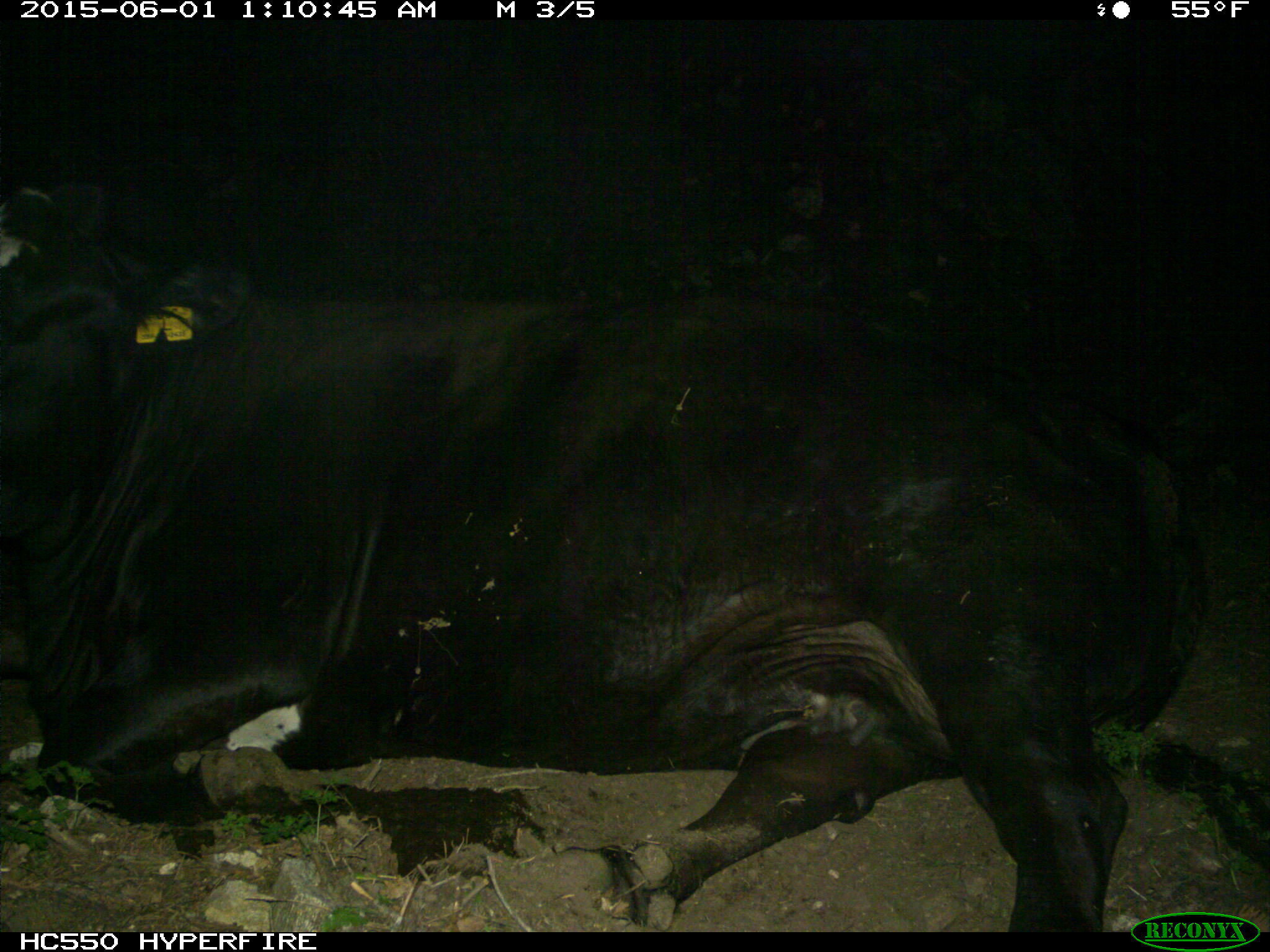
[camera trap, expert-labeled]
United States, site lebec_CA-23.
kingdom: Animalia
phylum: Chordata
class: Mammalia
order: Artiodactyla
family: Bovidae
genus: Bos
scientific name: Bos taurus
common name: domestic cow